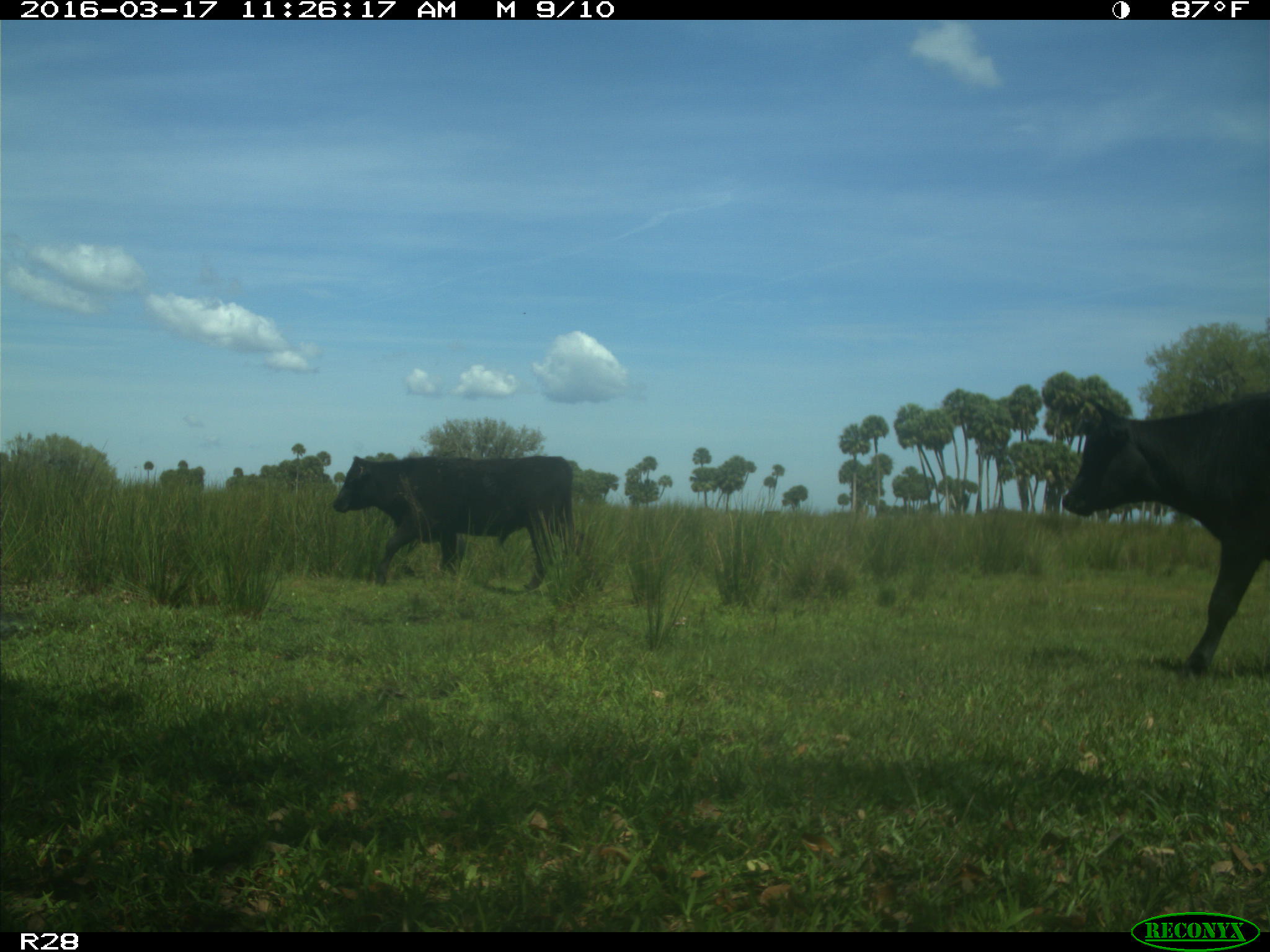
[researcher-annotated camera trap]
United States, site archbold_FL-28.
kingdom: Animalia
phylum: Chordata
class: Mammalia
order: Artiodactyla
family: Bovidae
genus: Bos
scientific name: Bos taurus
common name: domestic cow